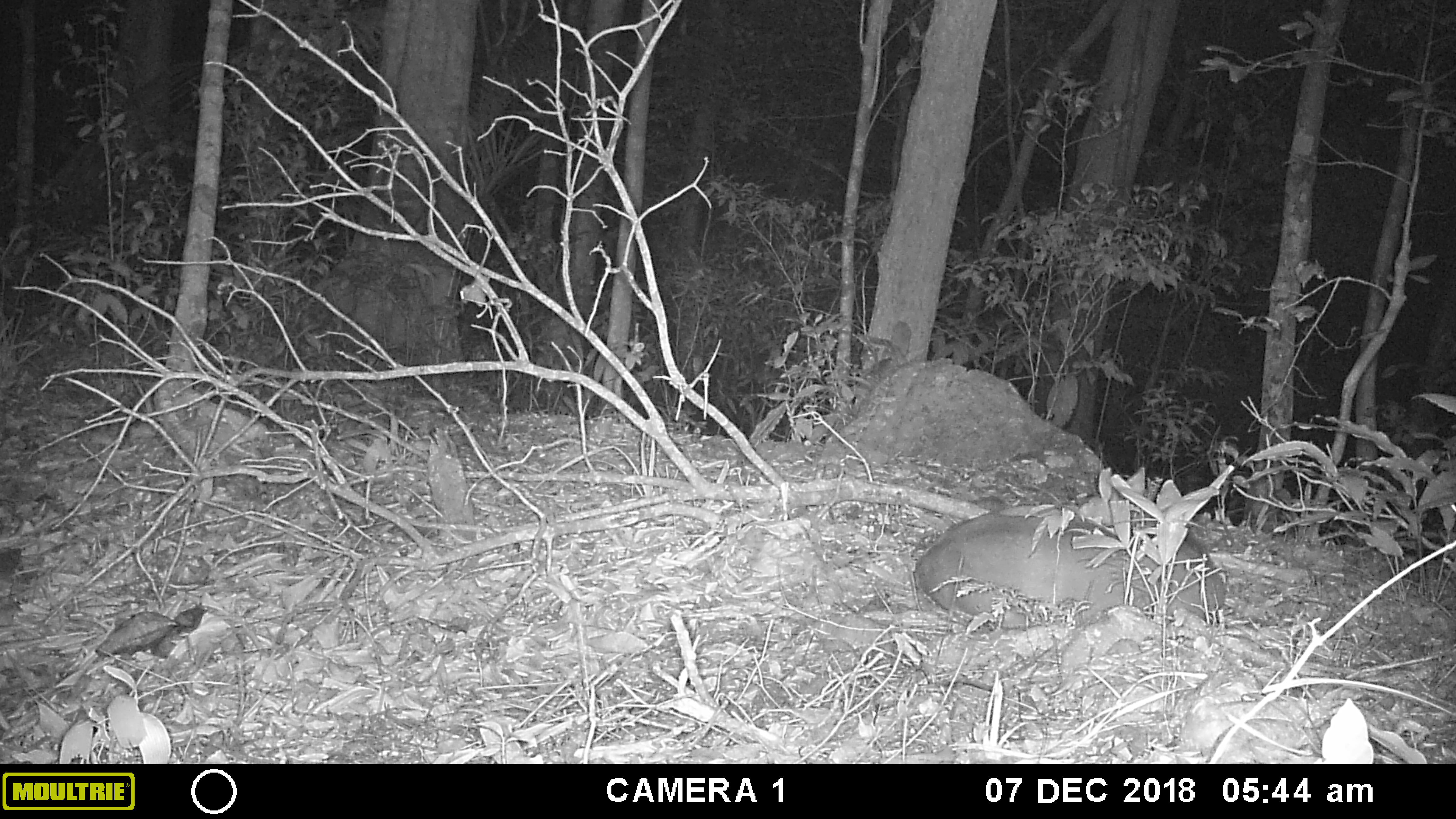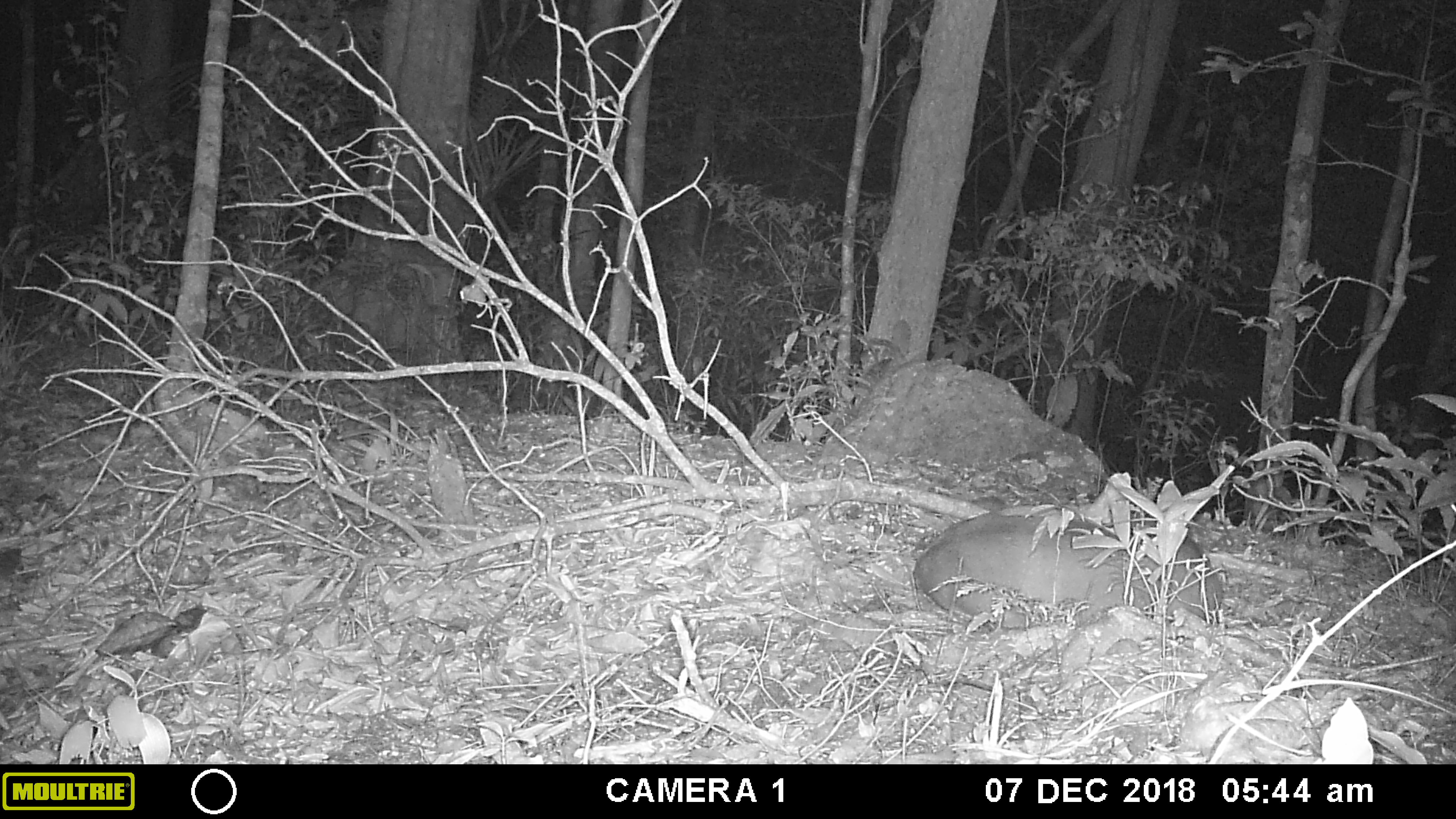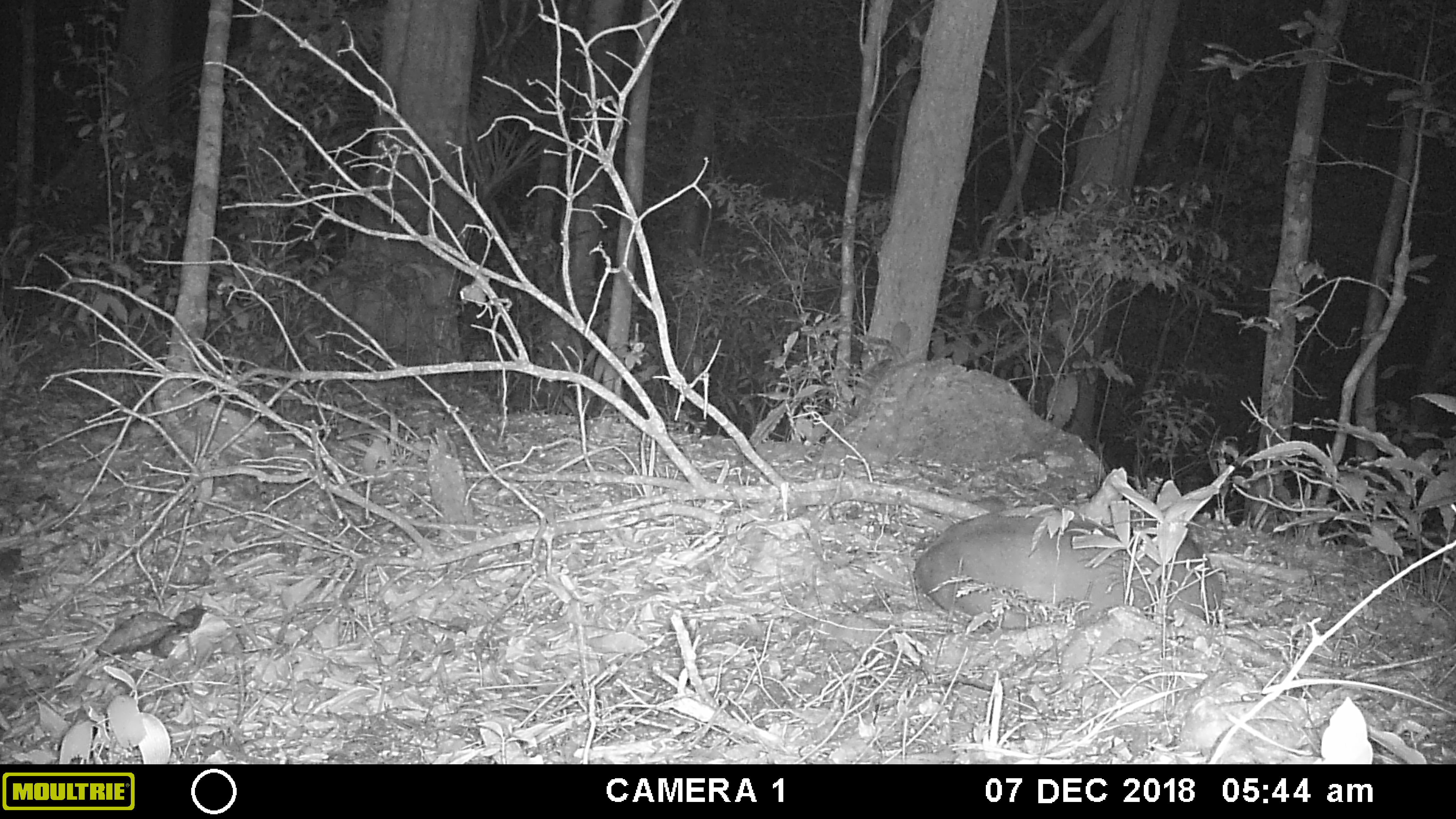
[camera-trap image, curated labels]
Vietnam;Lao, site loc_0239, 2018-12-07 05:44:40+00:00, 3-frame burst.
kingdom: Animalia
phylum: Chordata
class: Mammalia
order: Artiodactyla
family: Cervidae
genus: Muntiacus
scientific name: Muntiacus vuquangensis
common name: large-antlered muntjac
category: large antlered muntjac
Large antlered muntjac (large-antlered muntjac) (Muntiacus vuquangensis). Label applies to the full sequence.